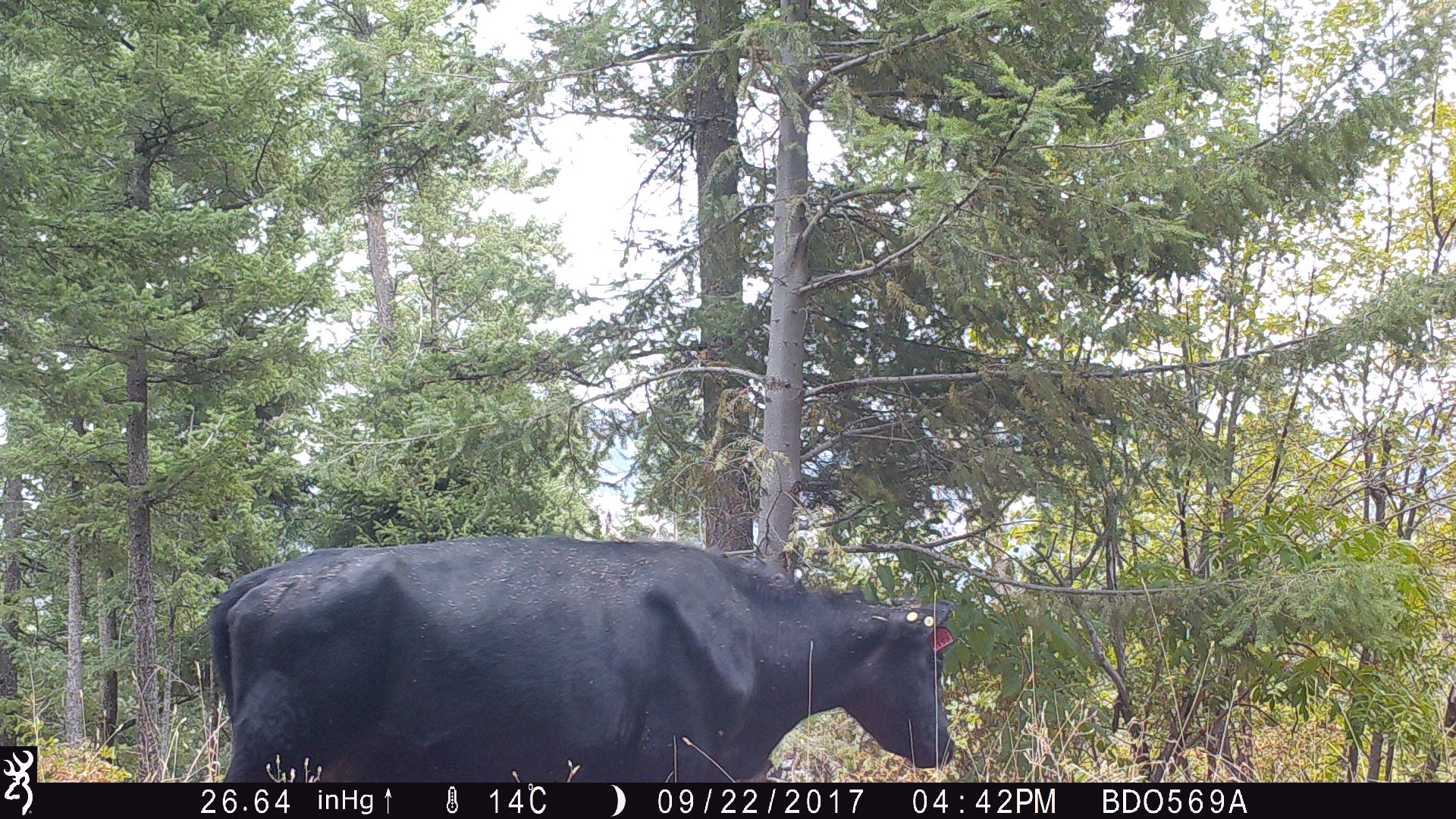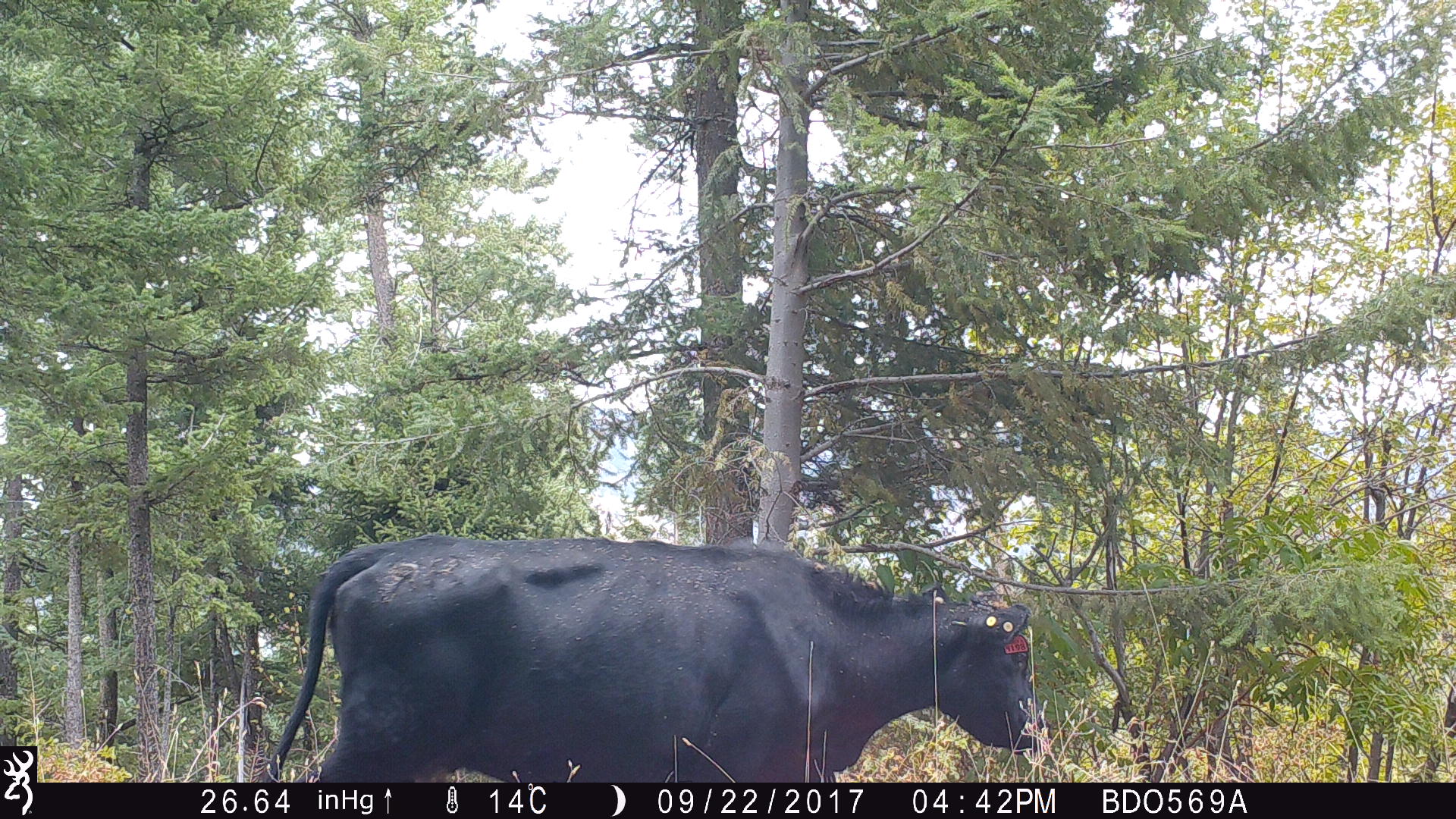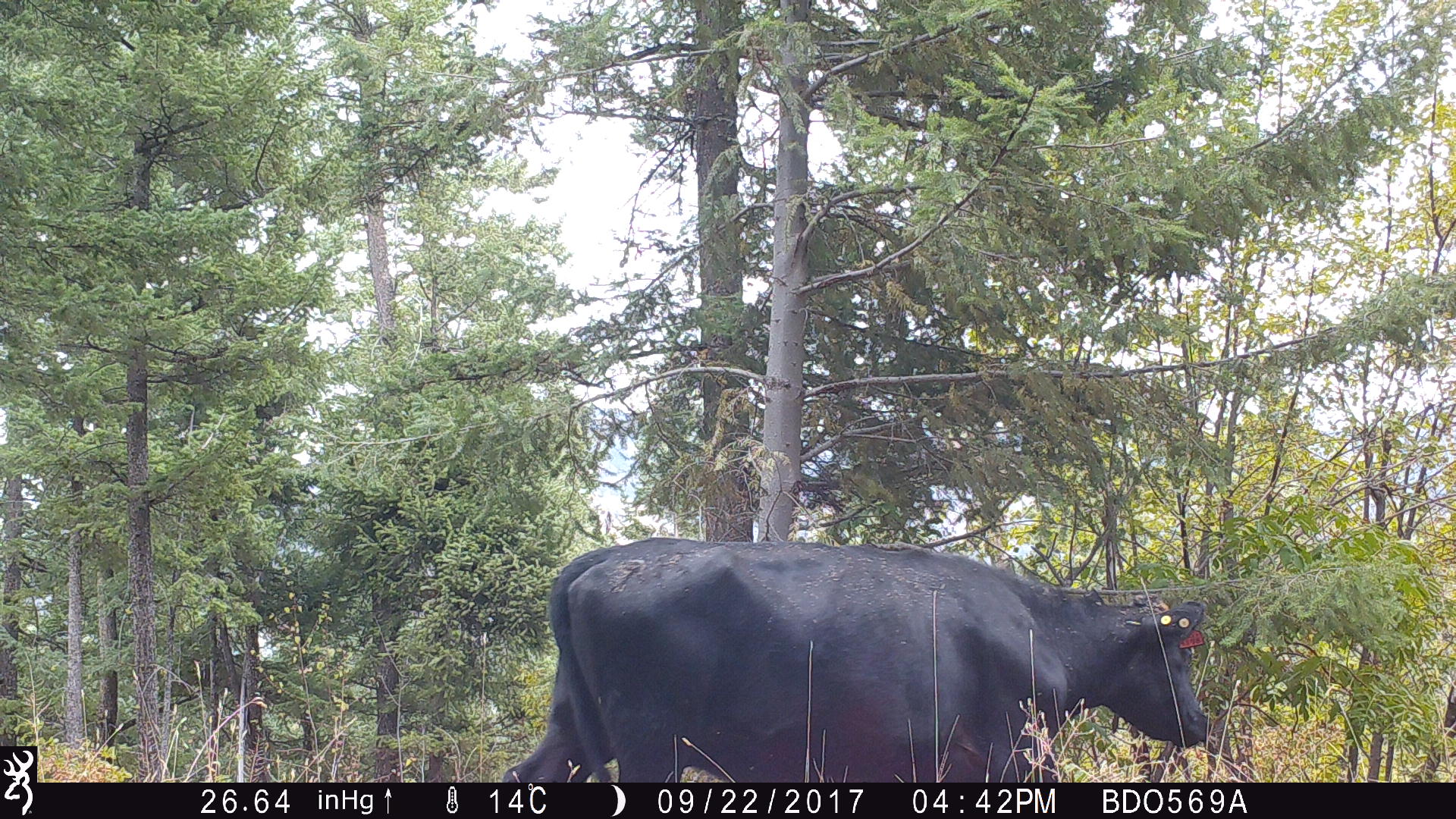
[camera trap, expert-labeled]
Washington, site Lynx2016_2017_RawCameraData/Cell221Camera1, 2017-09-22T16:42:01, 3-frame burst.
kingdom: Animalia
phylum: Chordata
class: Mammalia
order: Artiodactyla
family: Bovidae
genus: Bos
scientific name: Bos taurus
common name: domestic cattle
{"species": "domestic cattle (Bos taurus)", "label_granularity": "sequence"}